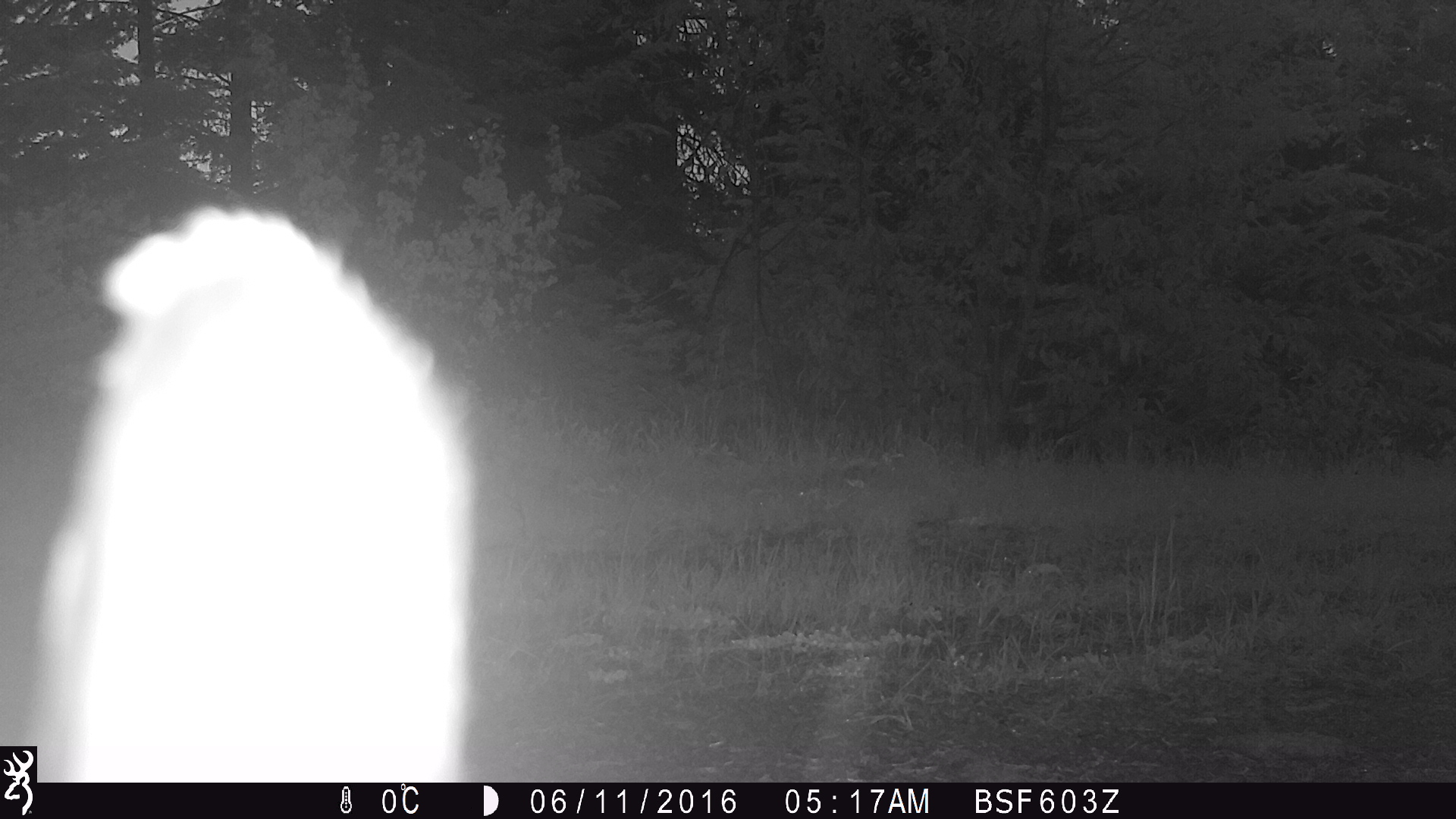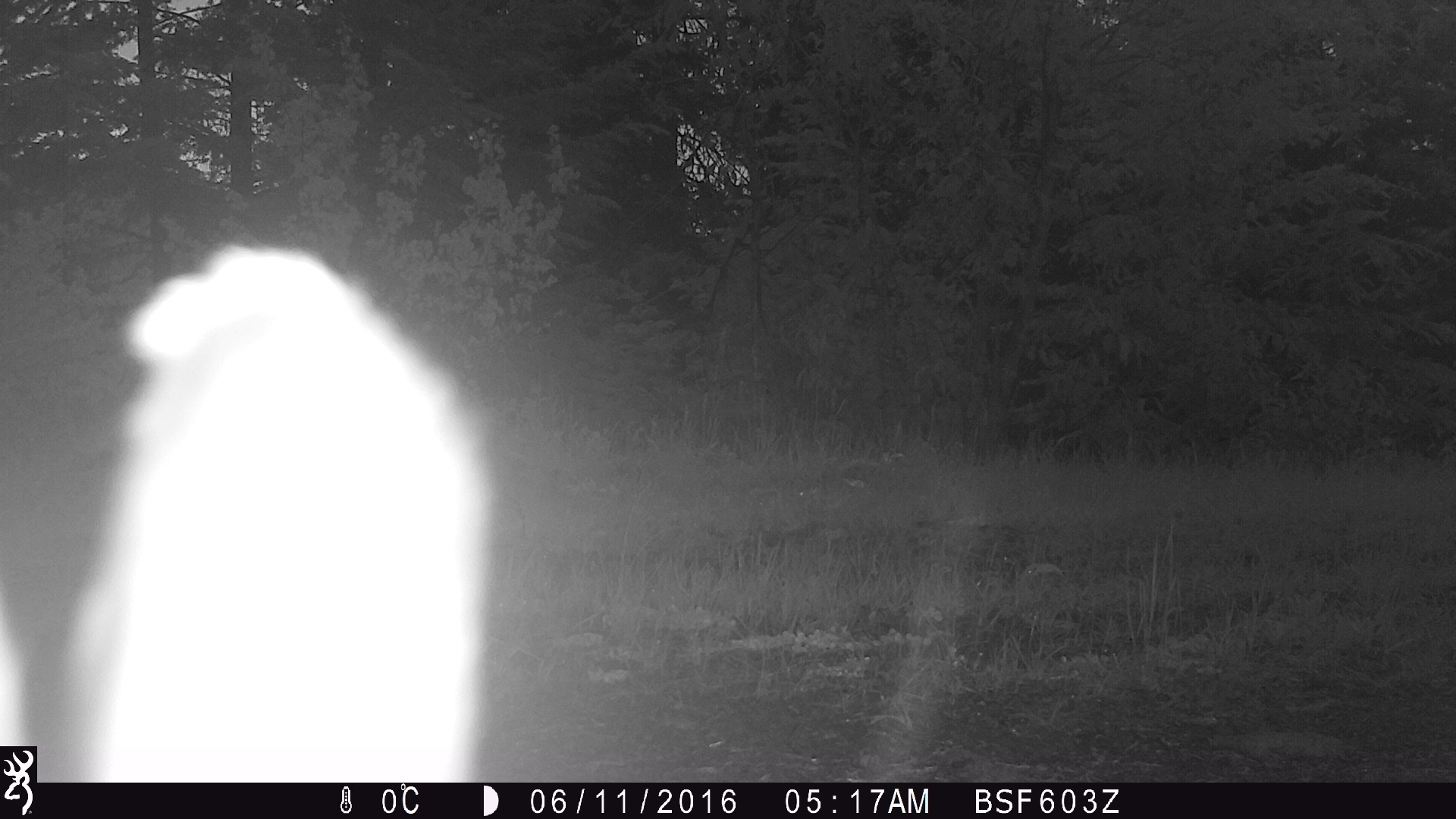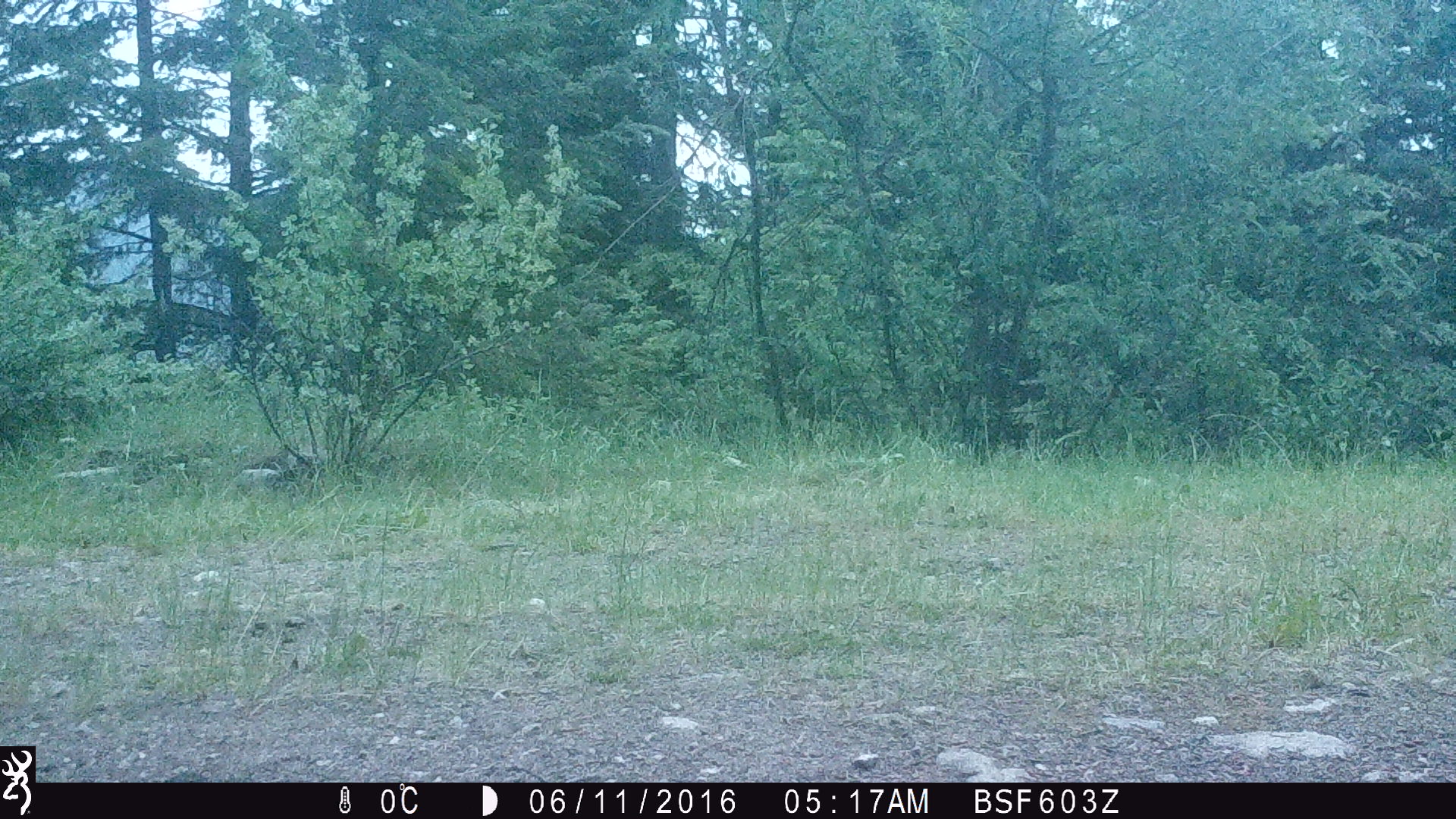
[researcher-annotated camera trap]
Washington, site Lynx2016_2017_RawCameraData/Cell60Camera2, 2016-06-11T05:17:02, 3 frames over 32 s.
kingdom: Animalia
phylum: Chordata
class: Mammalia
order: Lagomorpha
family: Leporidae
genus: Lepus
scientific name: Lepus americanus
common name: snowshoe hare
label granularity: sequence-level